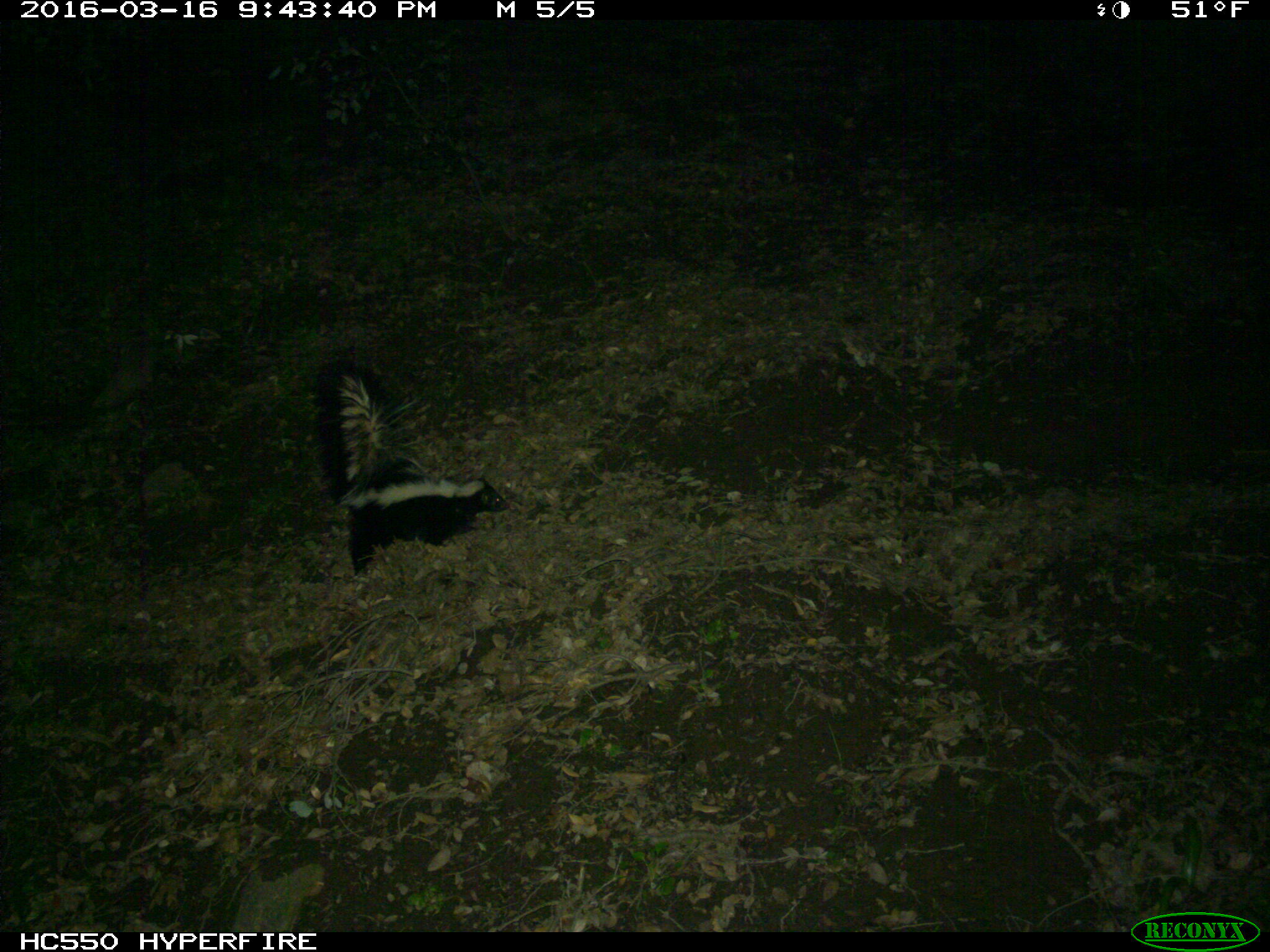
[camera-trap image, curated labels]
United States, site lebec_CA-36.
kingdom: Animalia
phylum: Chordata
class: Mammalia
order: Carnivora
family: Mephitidae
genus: Mephitis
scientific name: Mephitis mephitis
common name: striped skunk